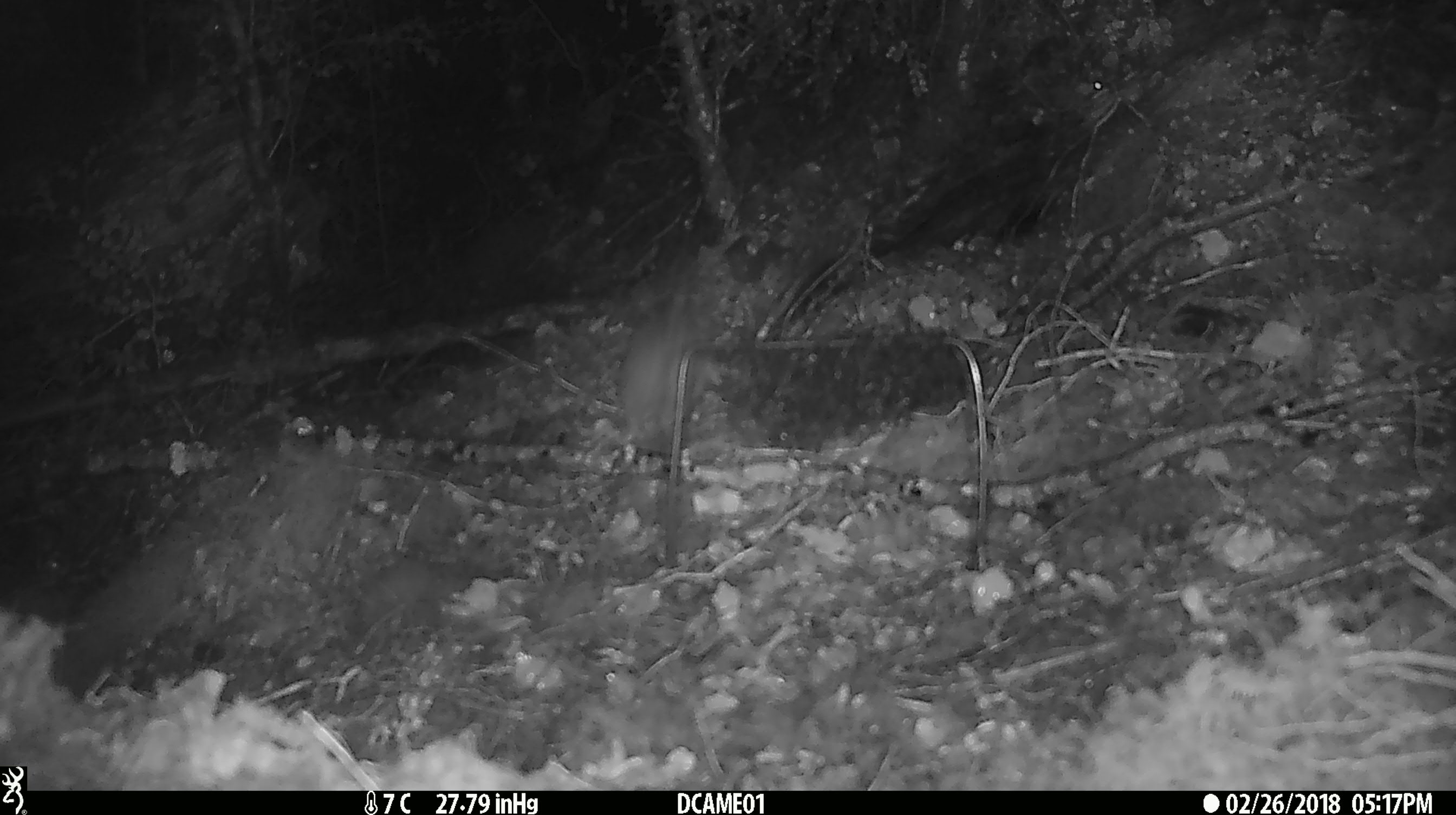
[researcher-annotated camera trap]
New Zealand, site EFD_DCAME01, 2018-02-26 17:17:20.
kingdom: Animalia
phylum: Chordata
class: Mammalia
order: Rodentia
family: Muridae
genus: Rattus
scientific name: Rattus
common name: rat